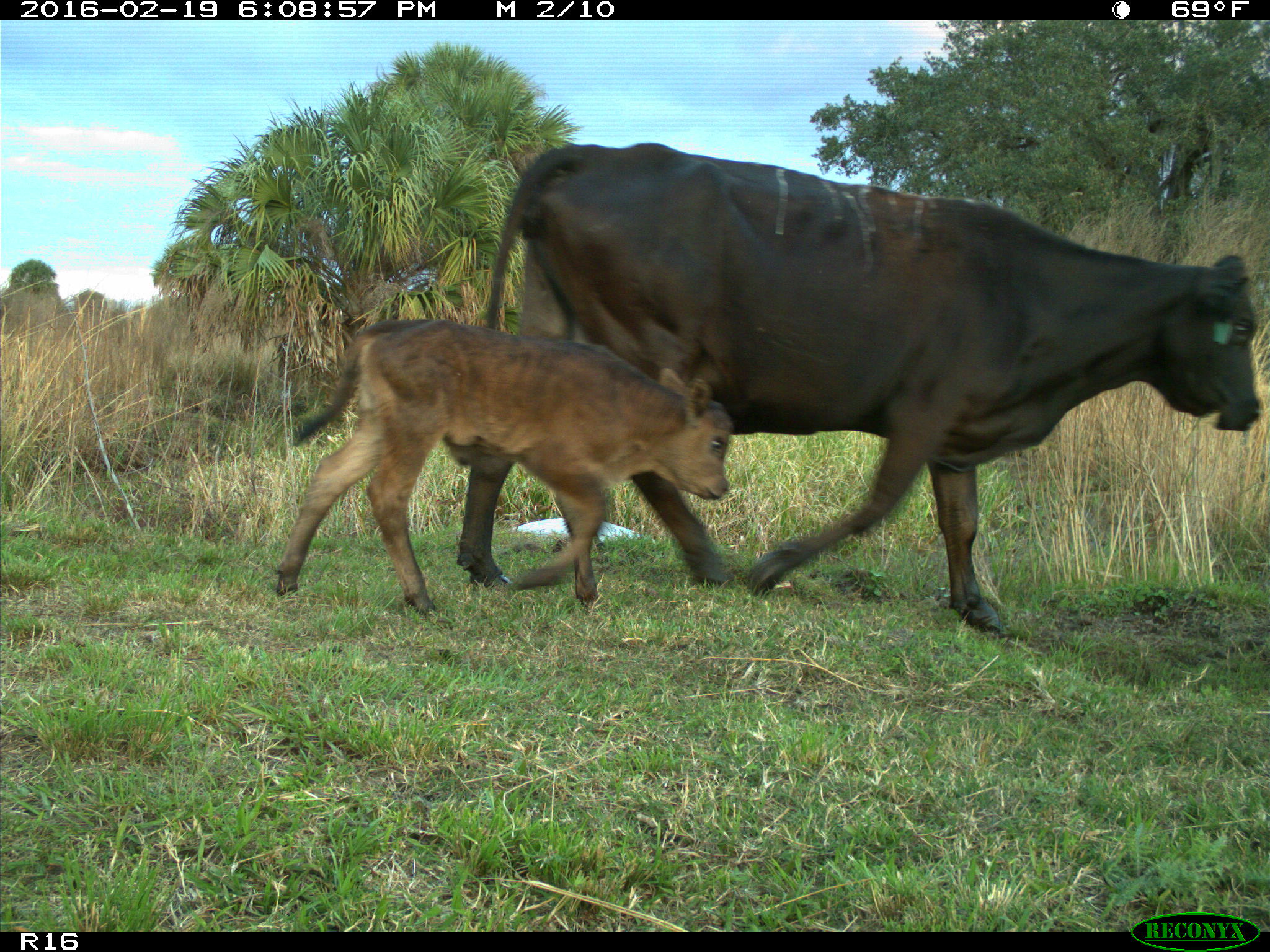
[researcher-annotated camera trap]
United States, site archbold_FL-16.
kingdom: Animalia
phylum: Chordata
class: Mammalia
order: Artiodactyla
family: Bovidae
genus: Bos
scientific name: Bos taurus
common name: domestic cow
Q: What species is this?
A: Bos taurus (domestic cow).